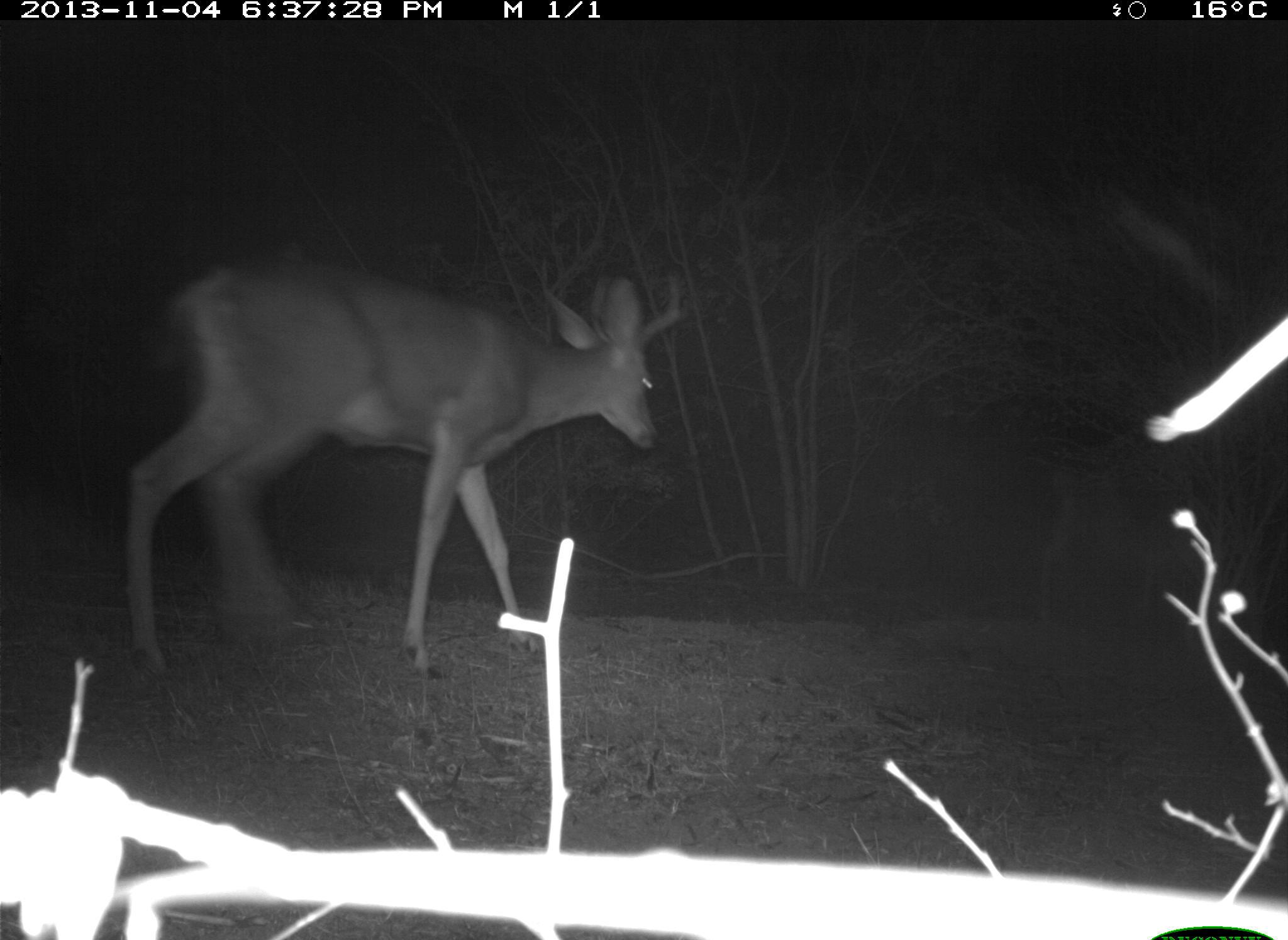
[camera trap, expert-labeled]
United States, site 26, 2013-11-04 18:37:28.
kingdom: Animalia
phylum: Chordata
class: Mammalia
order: Artiodactyla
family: Cervidae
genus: Odocoileus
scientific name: Odocoileus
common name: deer